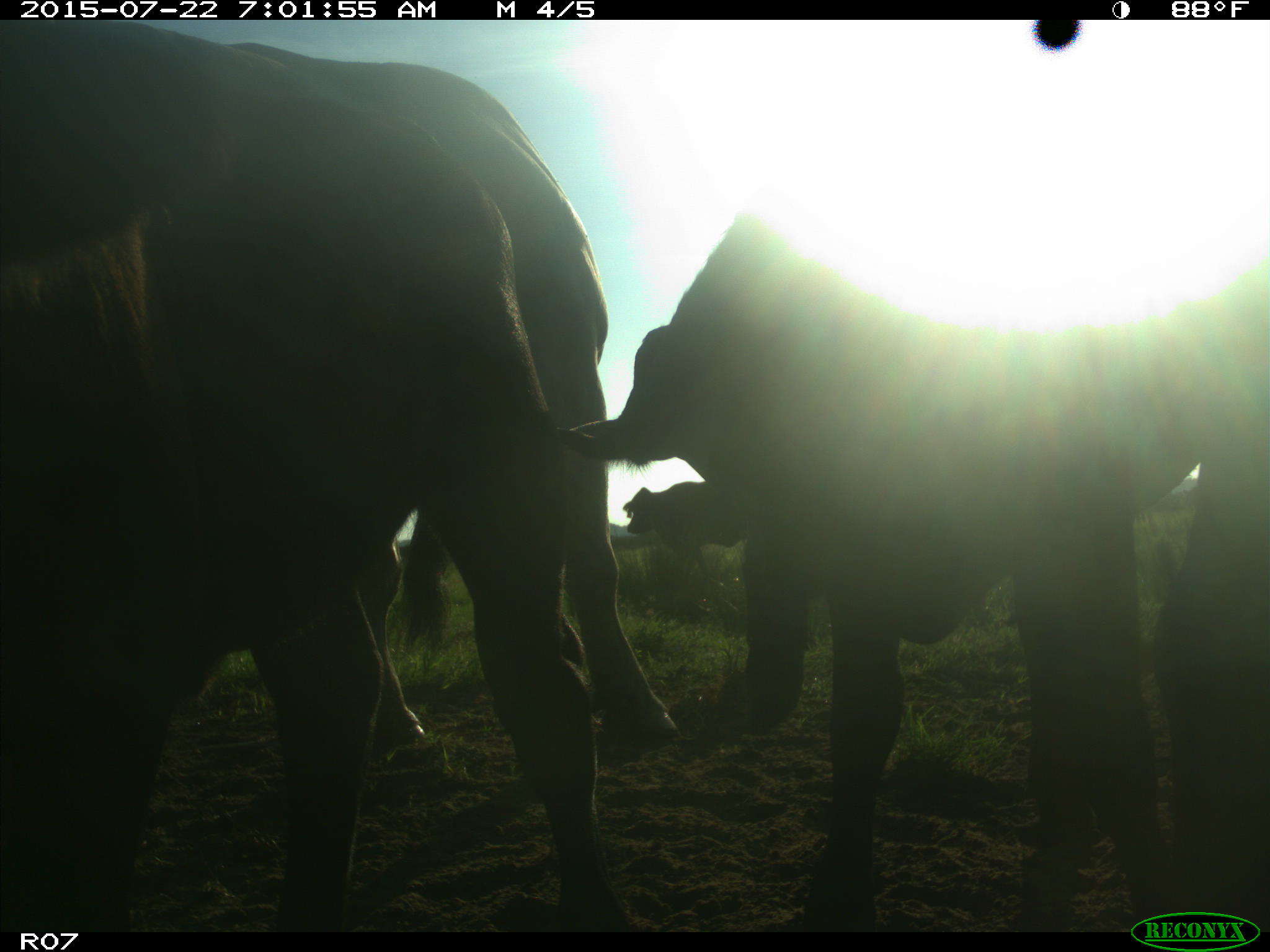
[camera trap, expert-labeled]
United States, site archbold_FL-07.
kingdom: Animalia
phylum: Chordata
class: Mammalia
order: Artiodactyla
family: Suidae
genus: Sus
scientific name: Sus scrofa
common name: wild boar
Sus scrofa (wild boar).